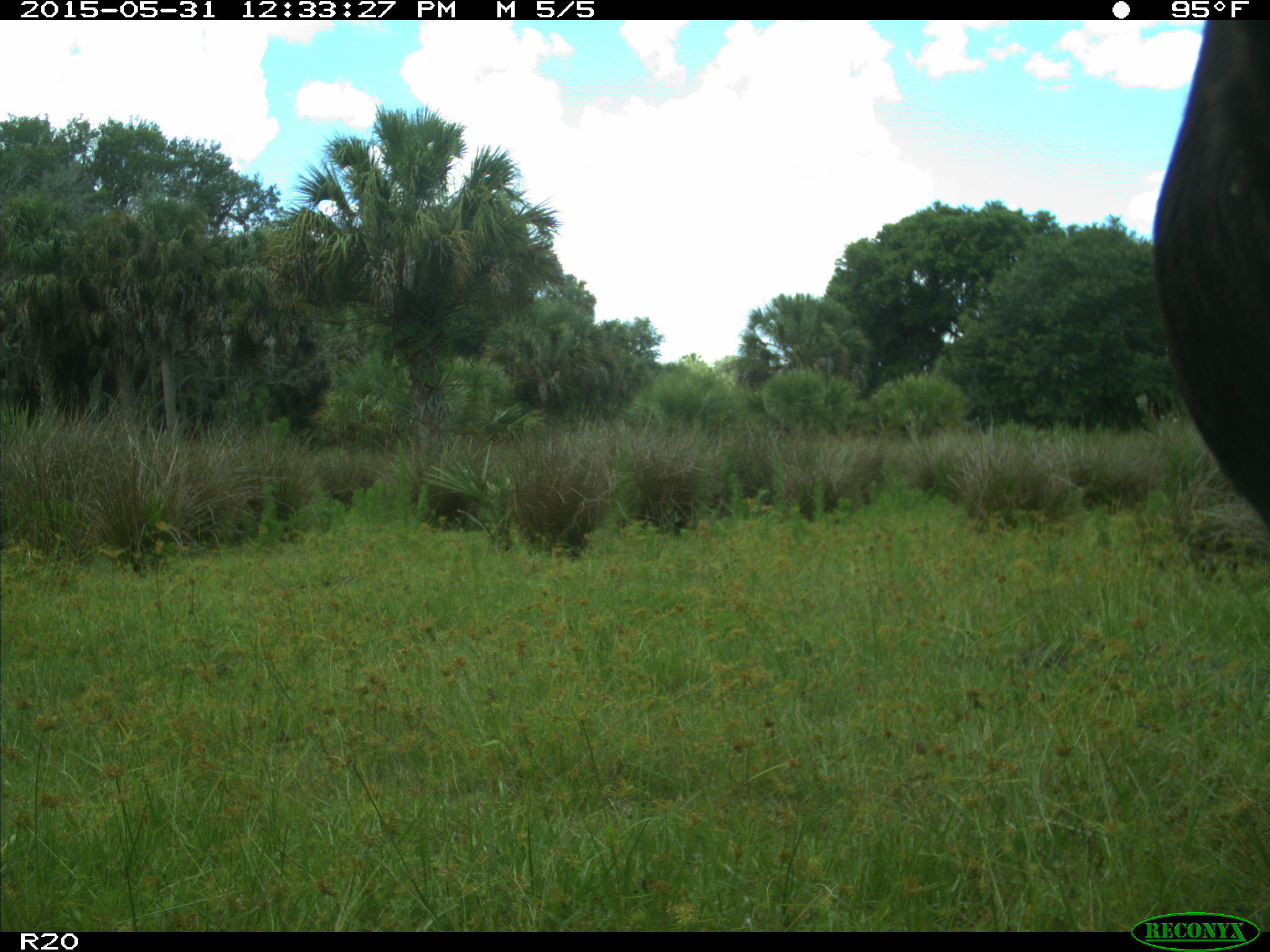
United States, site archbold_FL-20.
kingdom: Animalia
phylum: Chordata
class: Mammalia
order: Artiodactyla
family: Bovidae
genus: Bos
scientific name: Bos taurus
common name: domestic cow